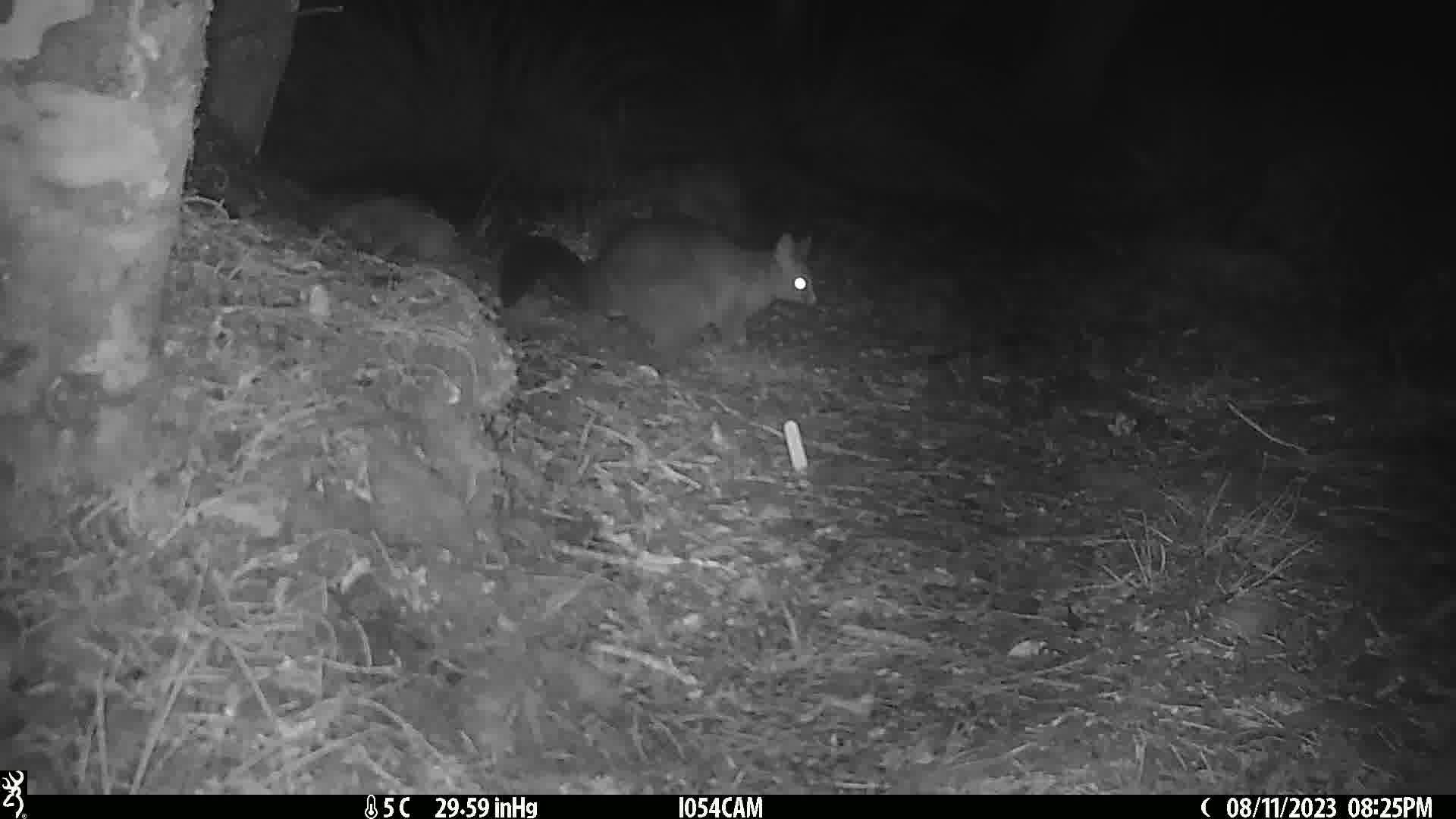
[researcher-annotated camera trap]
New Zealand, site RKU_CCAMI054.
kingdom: Animalia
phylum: Chordata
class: Mammalia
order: Diprotodontia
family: Phalangeridae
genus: Trichosurus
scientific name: Trichosurus vulpecula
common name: common brushtail possum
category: possum